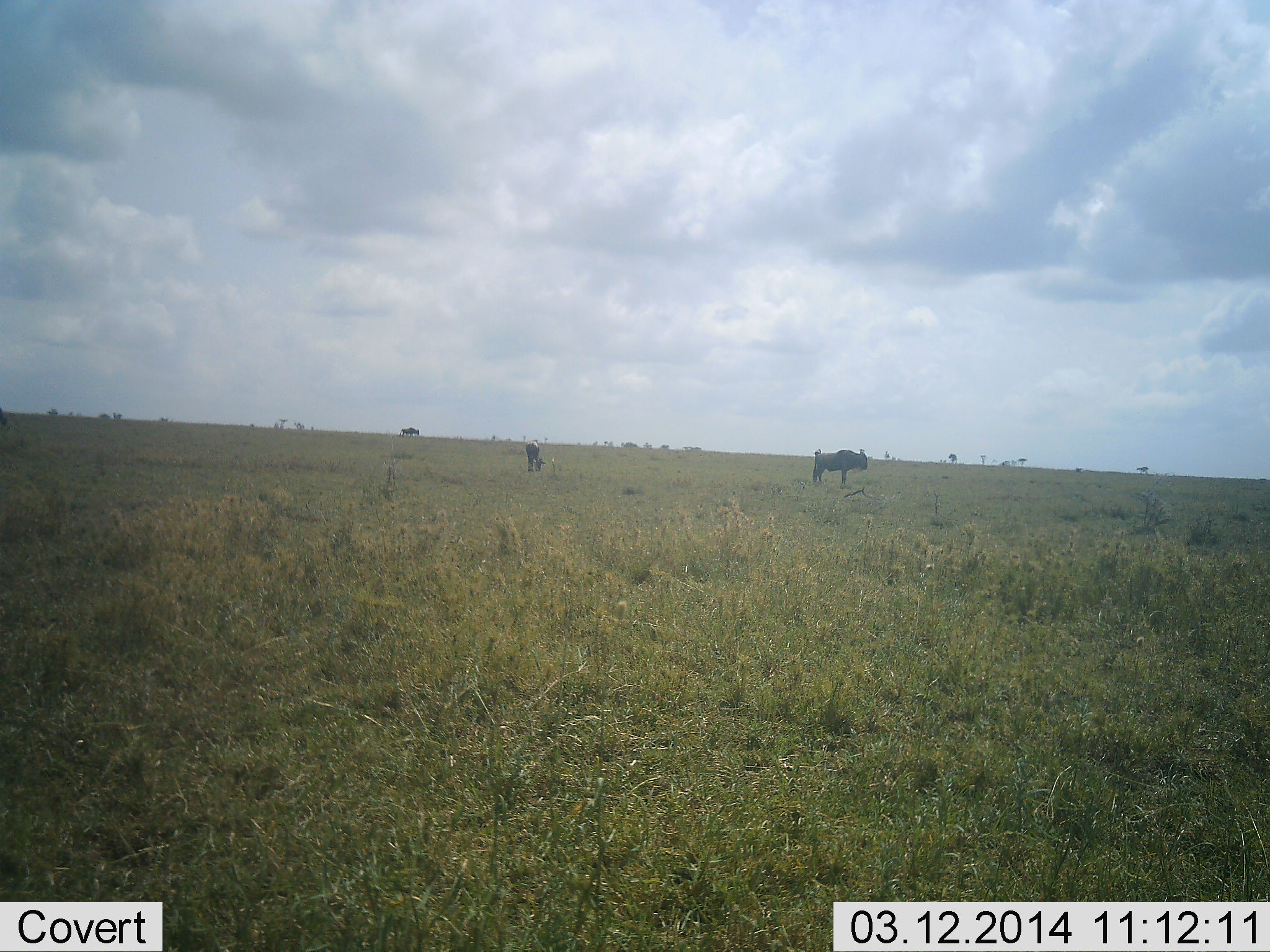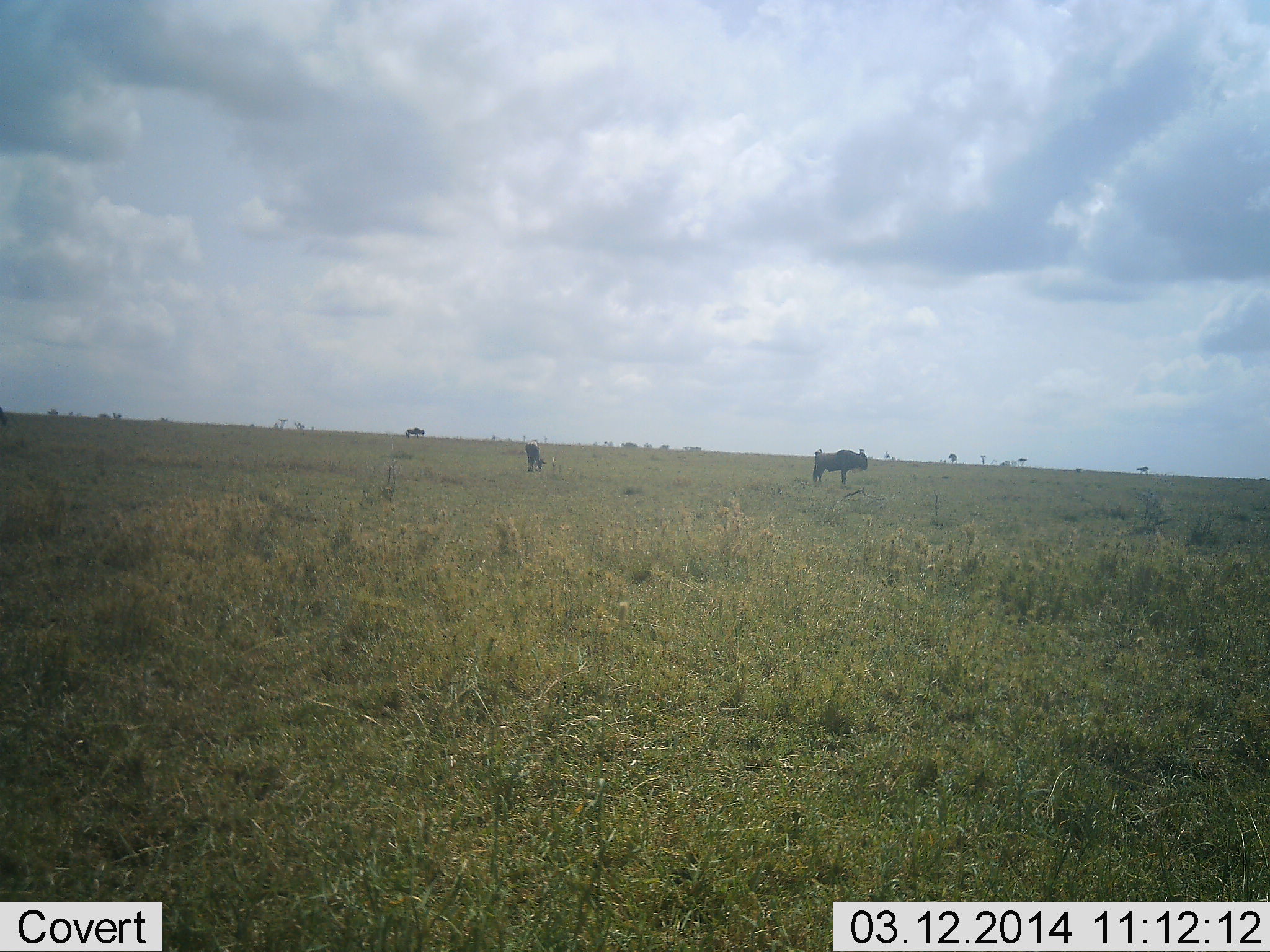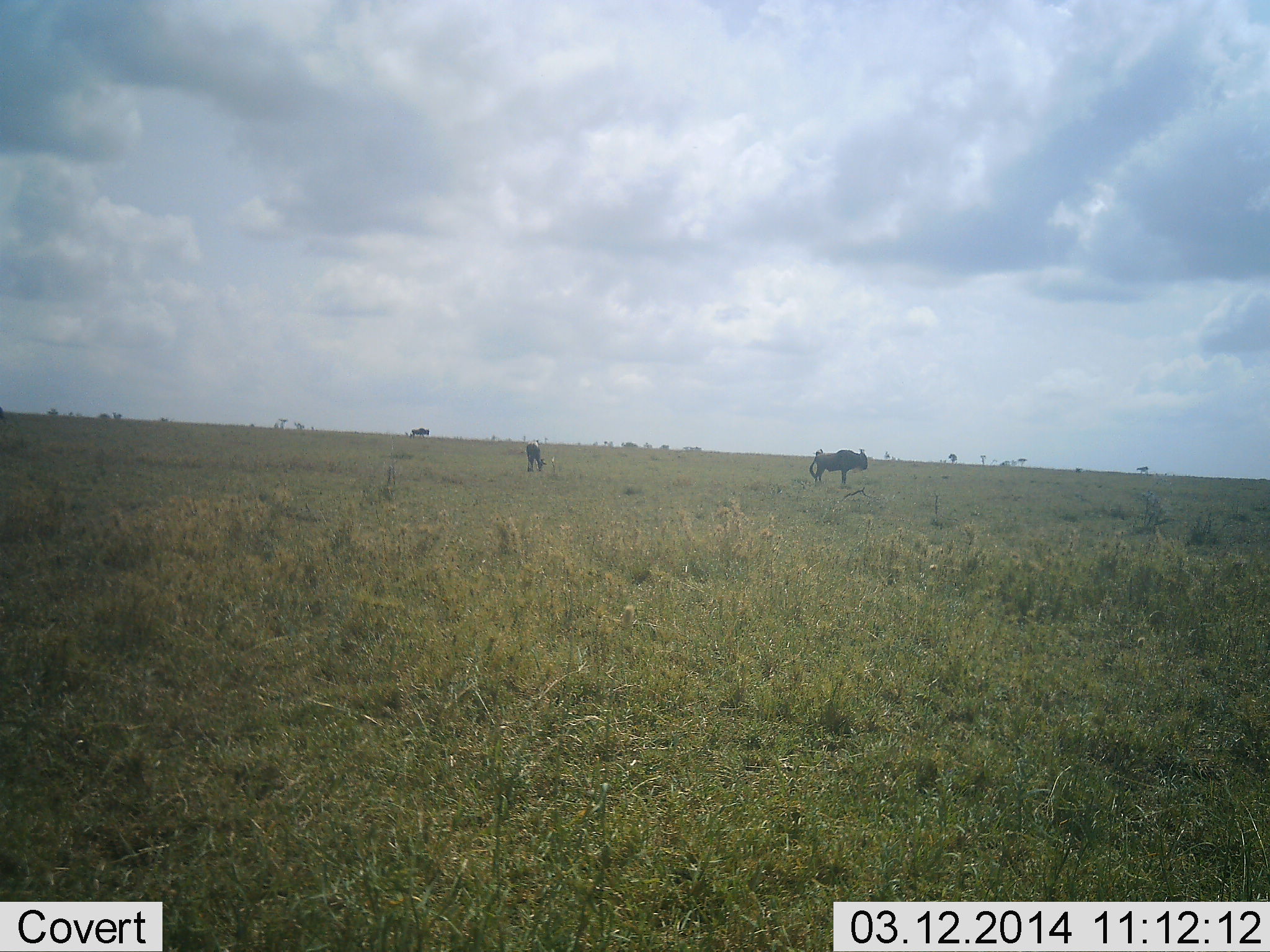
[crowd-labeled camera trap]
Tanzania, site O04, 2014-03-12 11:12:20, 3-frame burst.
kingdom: Animalia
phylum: Chordata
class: Mammalia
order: Artiodactyla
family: Bovidae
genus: Connochaetes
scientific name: Connochaetes taurinus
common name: blue wildebeest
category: wildebeest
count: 3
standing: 83%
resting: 0%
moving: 58%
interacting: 0%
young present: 8%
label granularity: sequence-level